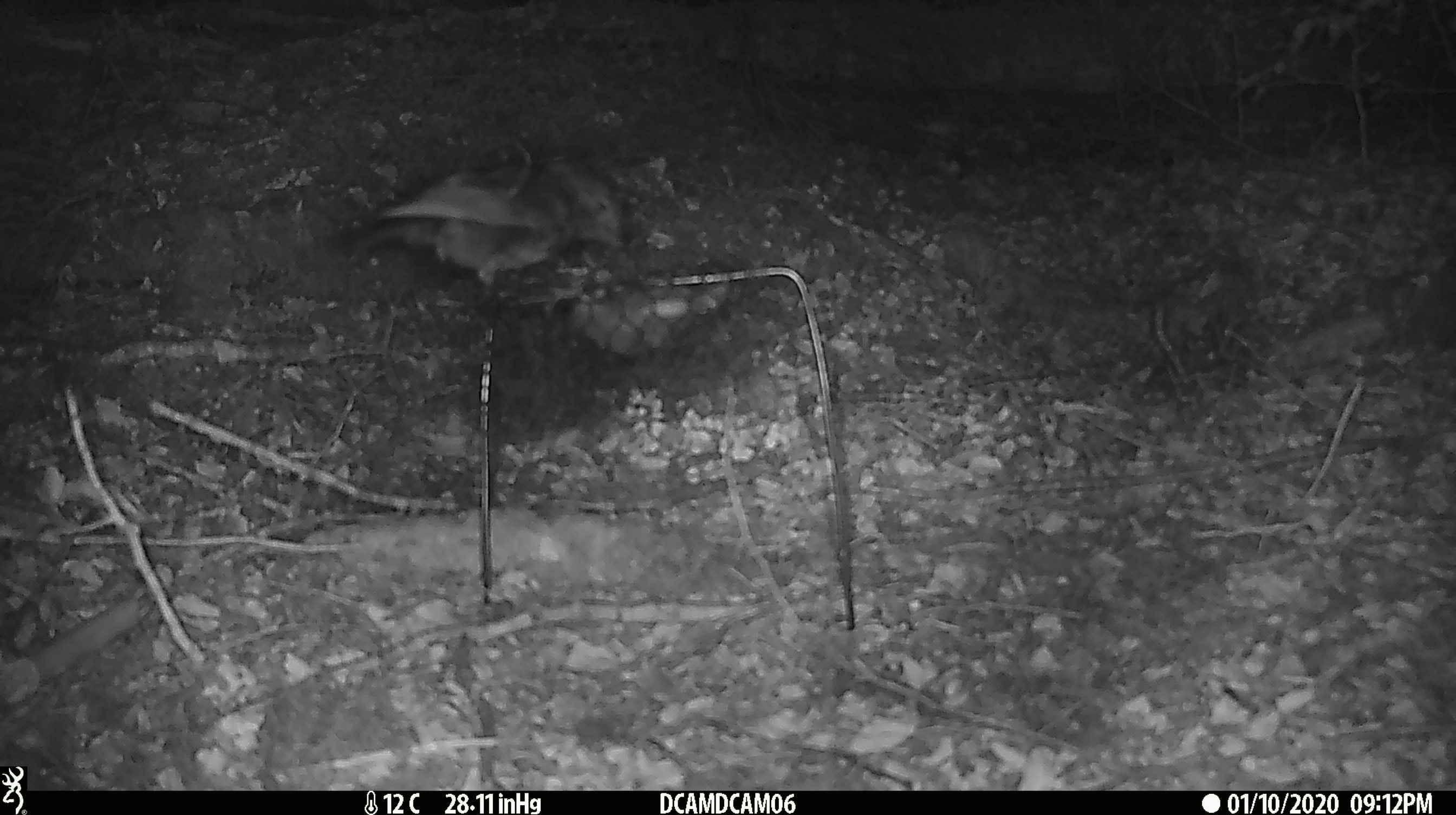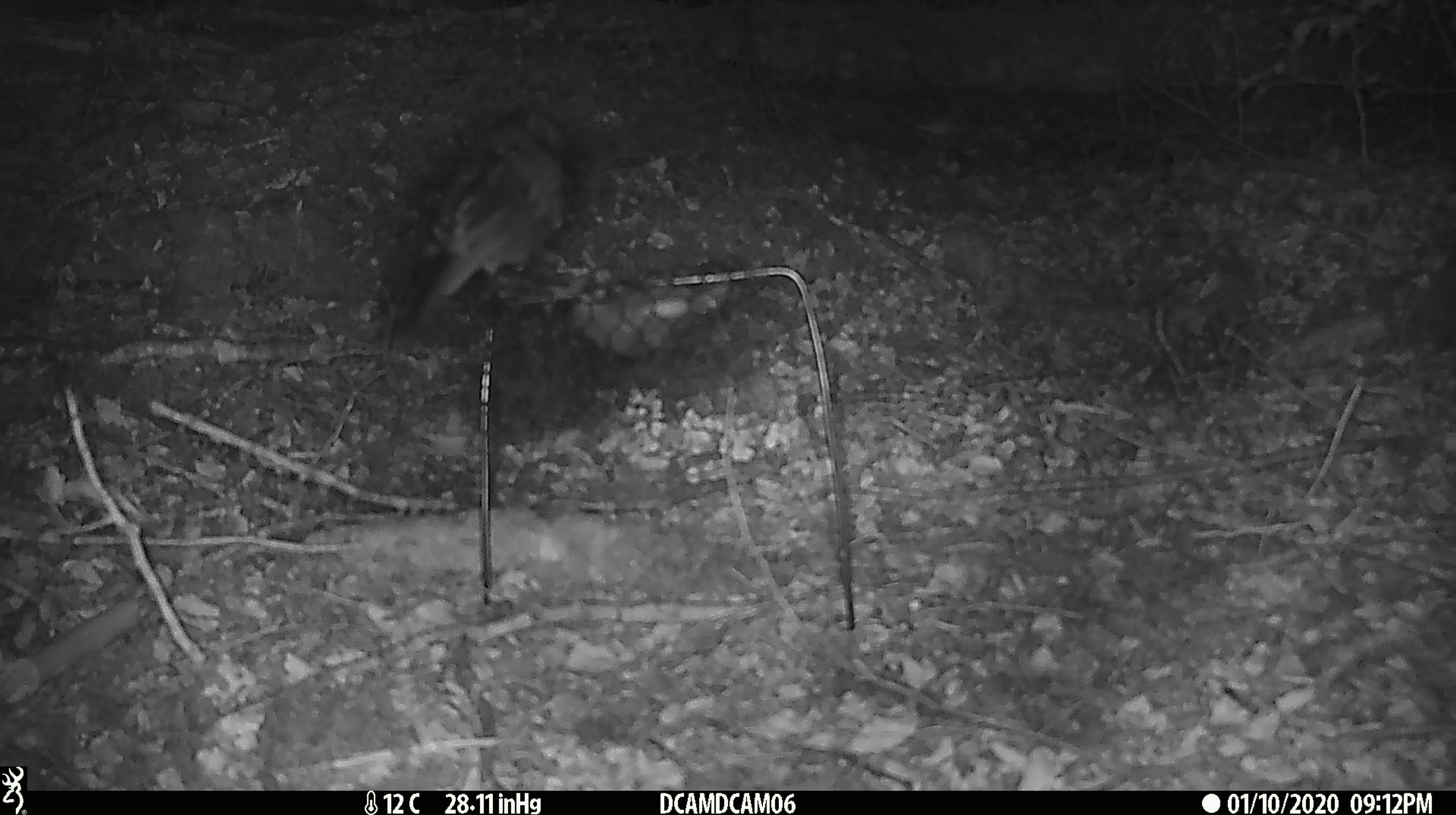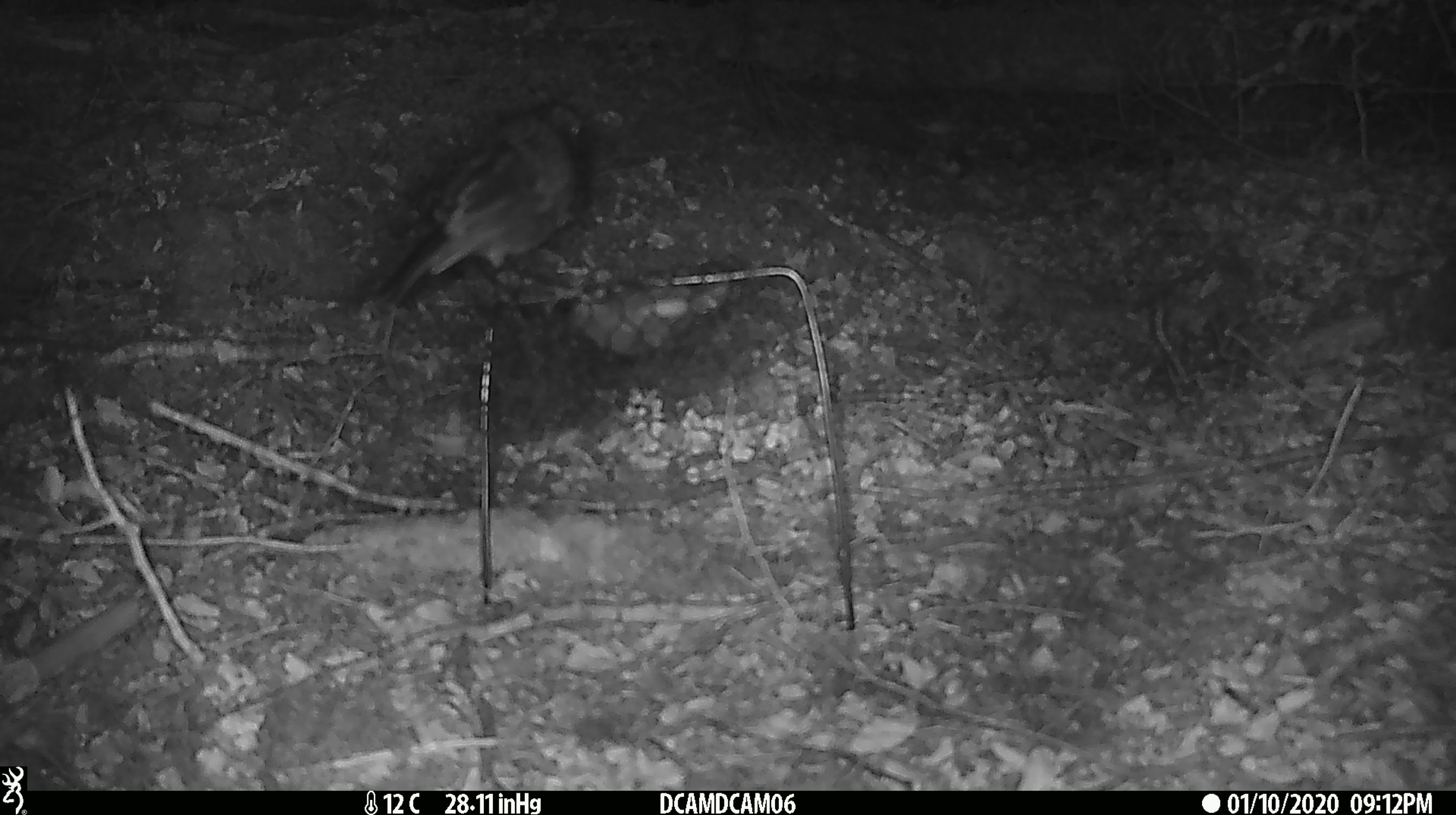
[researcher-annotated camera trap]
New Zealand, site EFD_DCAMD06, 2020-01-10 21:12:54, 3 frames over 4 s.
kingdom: Animalia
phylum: Chordata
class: Aves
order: Passeriformes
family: Petroicidae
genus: Petroica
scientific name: Petroica australis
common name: new zealand robin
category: robin